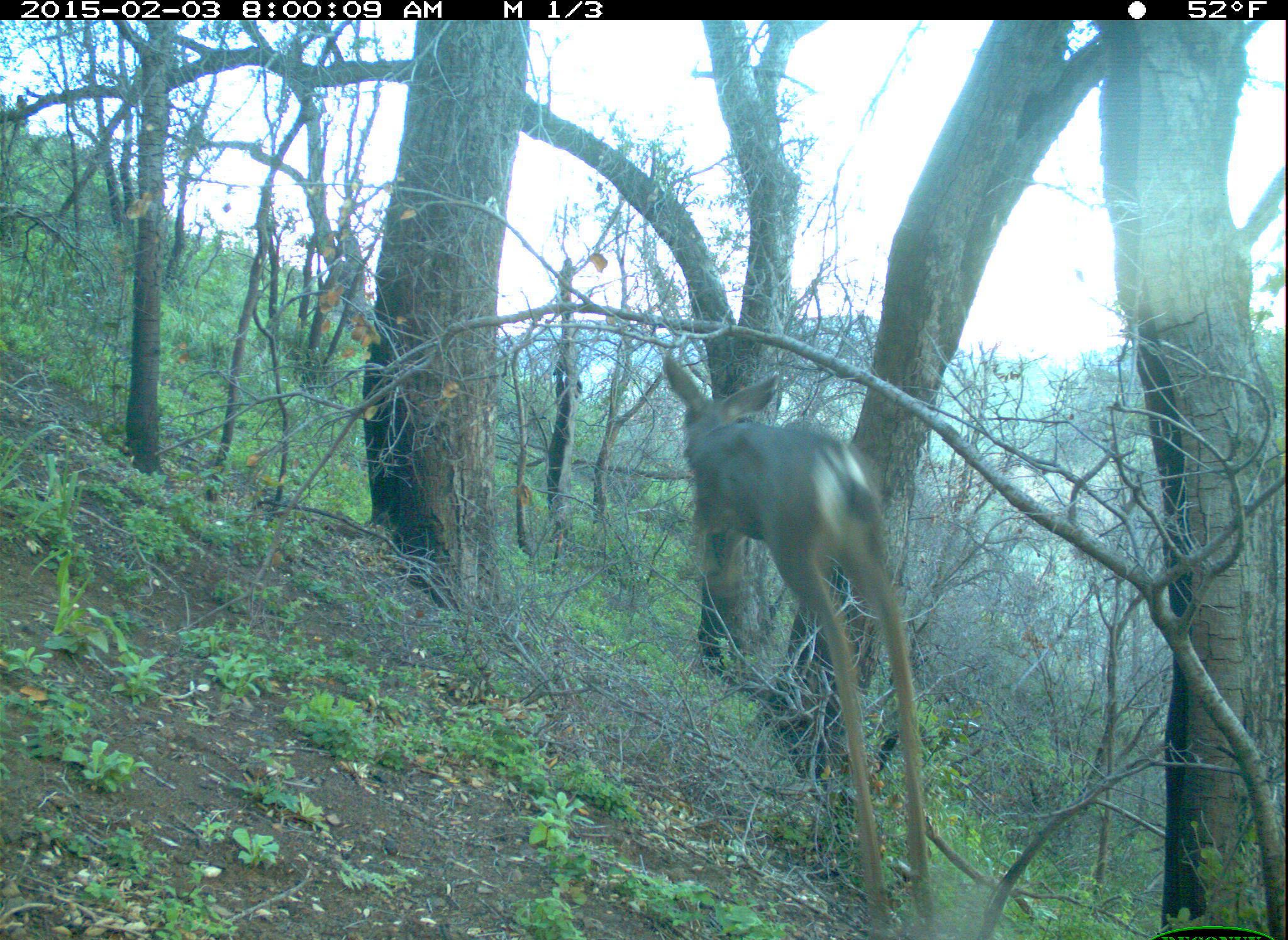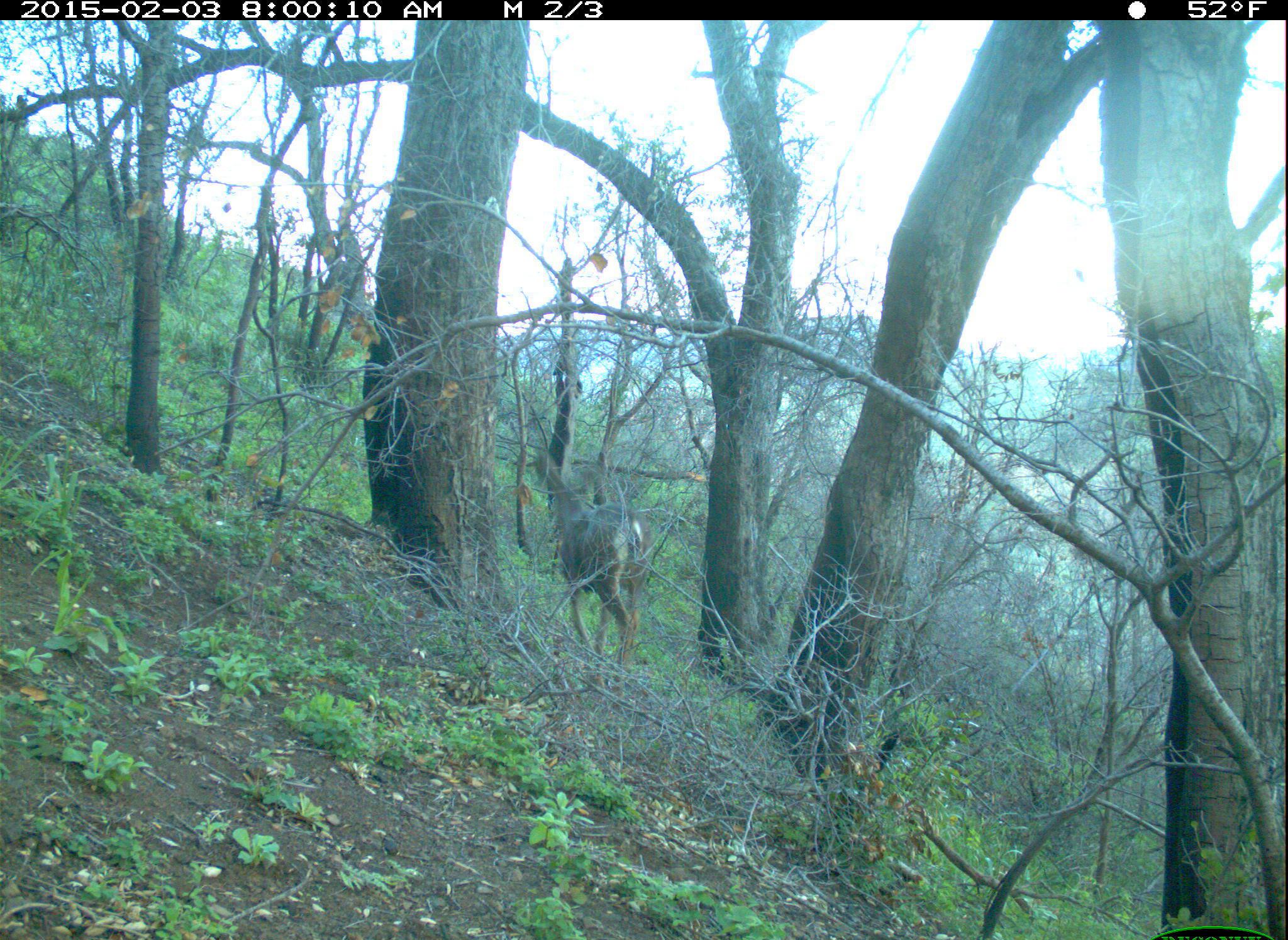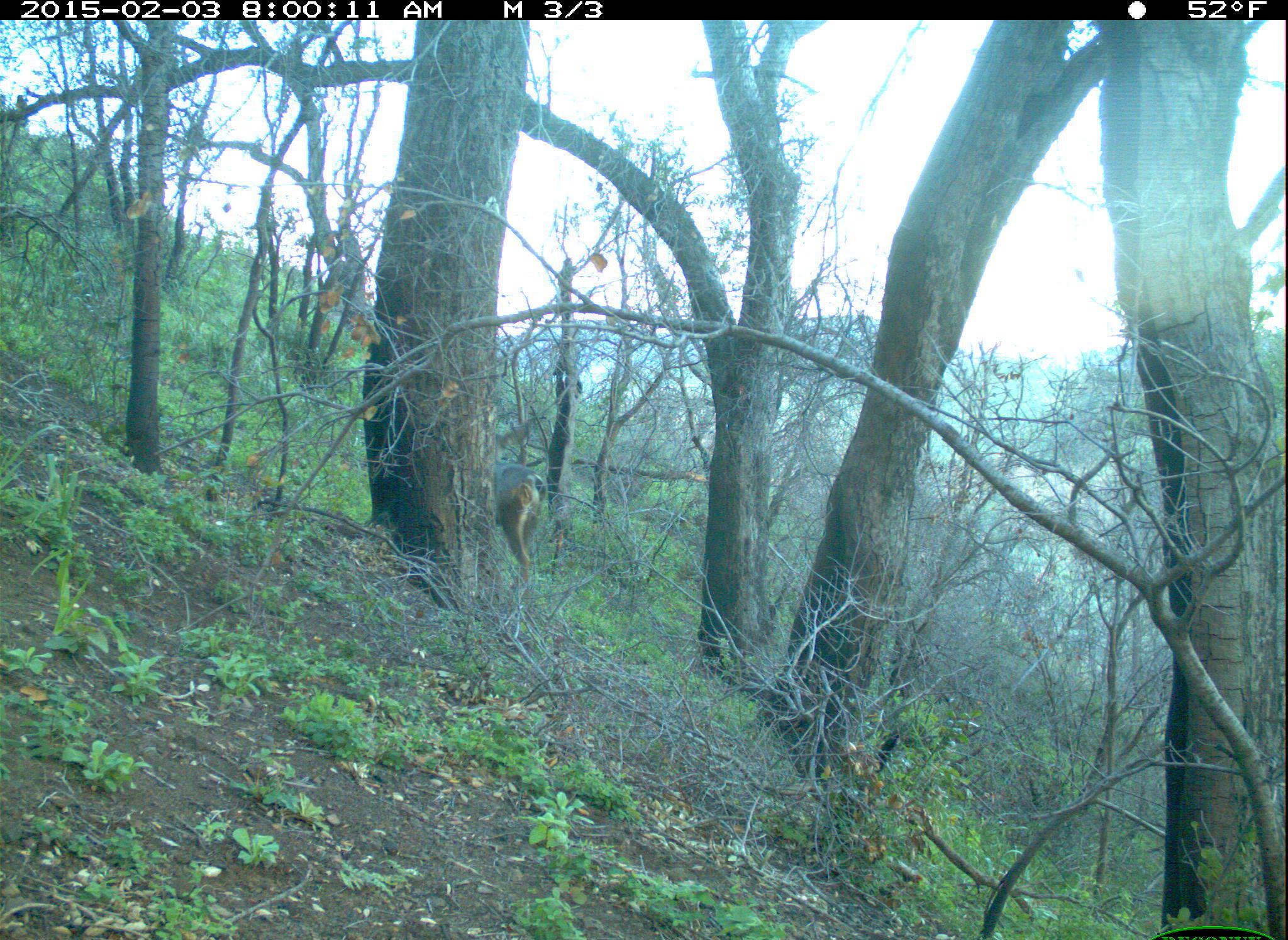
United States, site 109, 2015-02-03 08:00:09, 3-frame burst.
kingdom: Animalia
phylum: Chordata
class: Mammalia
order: Artiodactyla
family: Cervidae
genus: Odocoileus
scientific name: Odocoileus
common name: deer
Deer (Odocoileus).